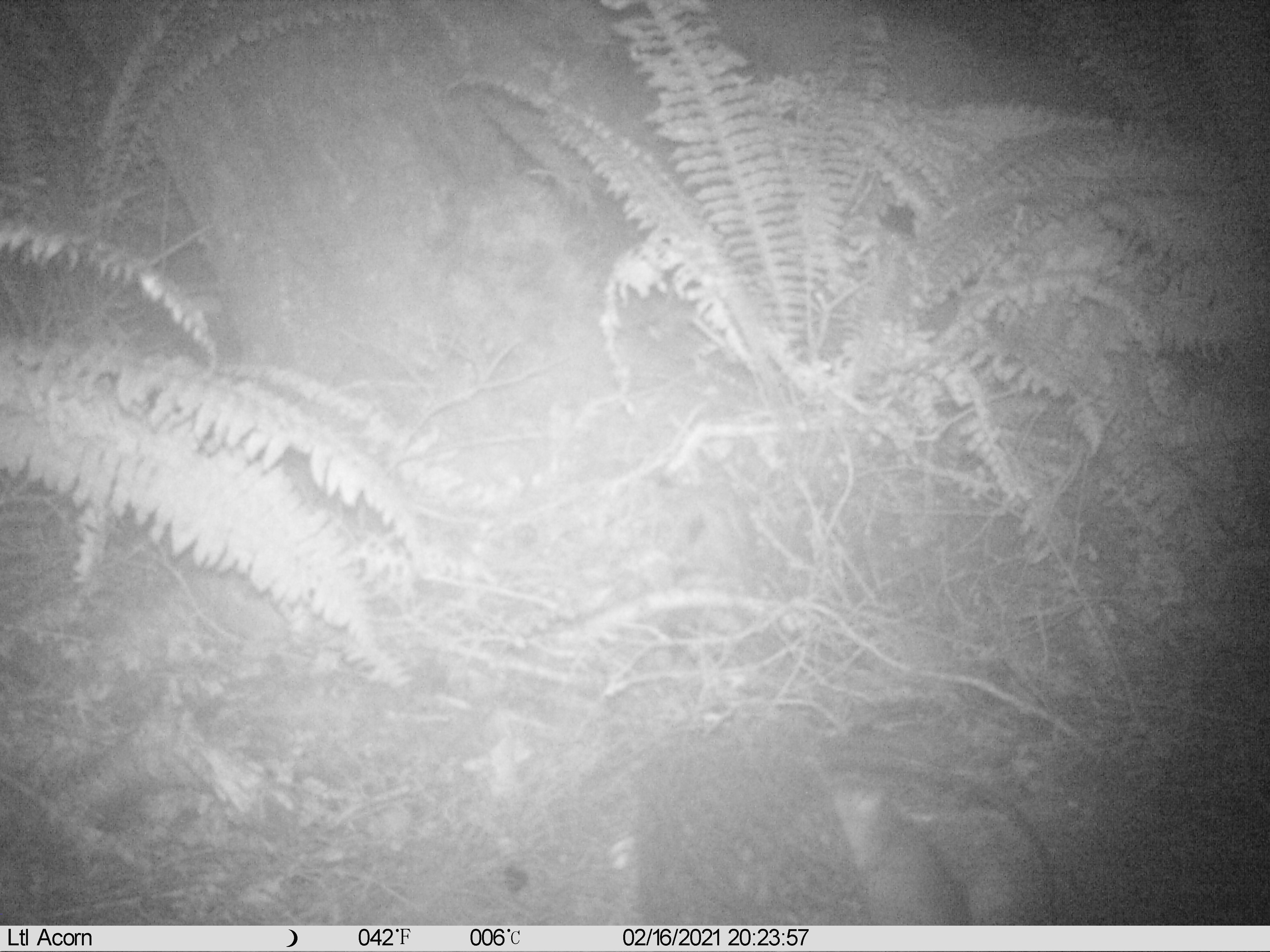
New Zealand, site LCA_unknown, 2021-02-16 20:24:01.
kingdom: Animalia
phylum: Chordata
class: Mammalia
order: Rodentia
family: Muridae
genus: Rattus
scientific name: Rattus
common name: rat